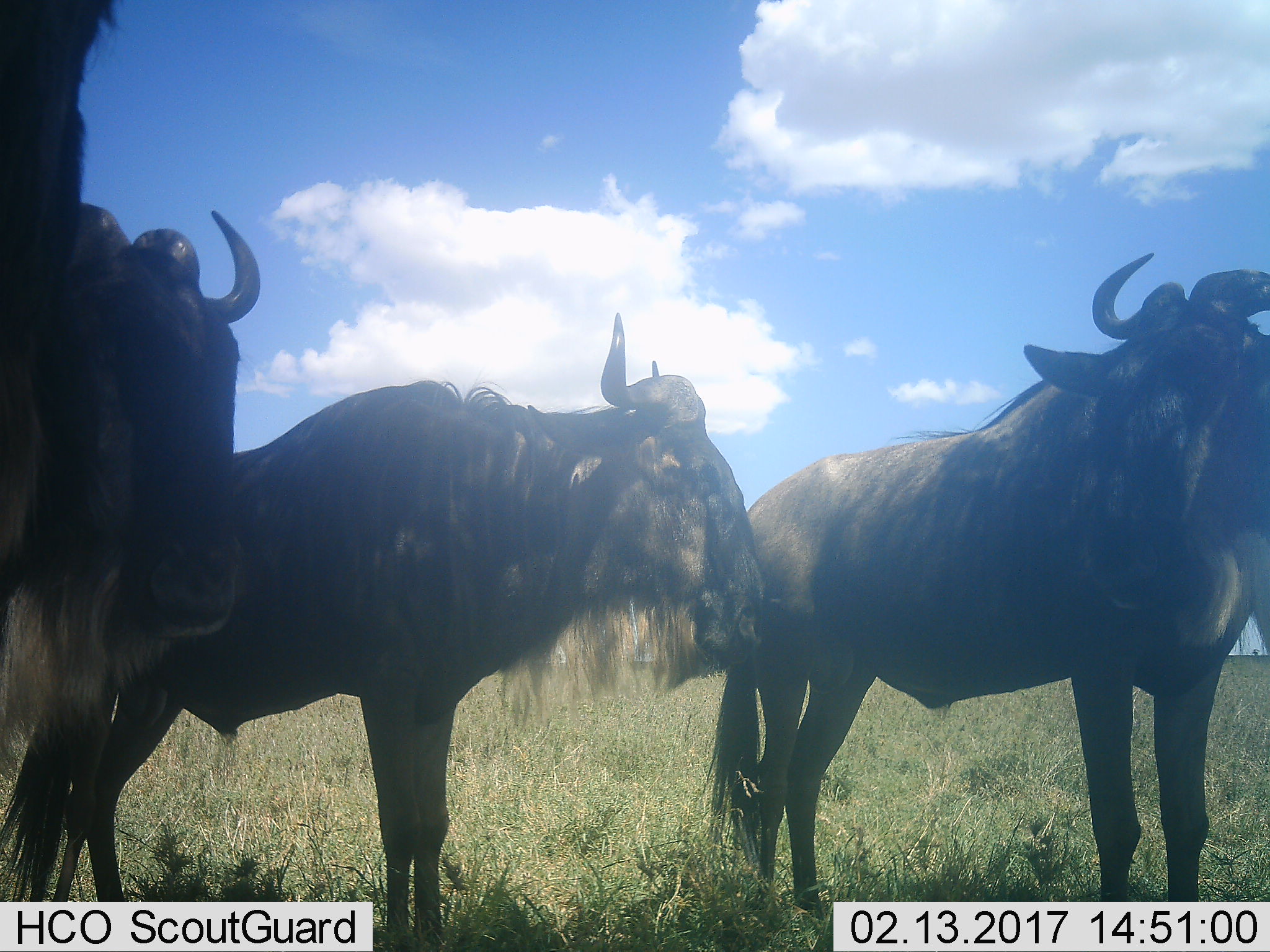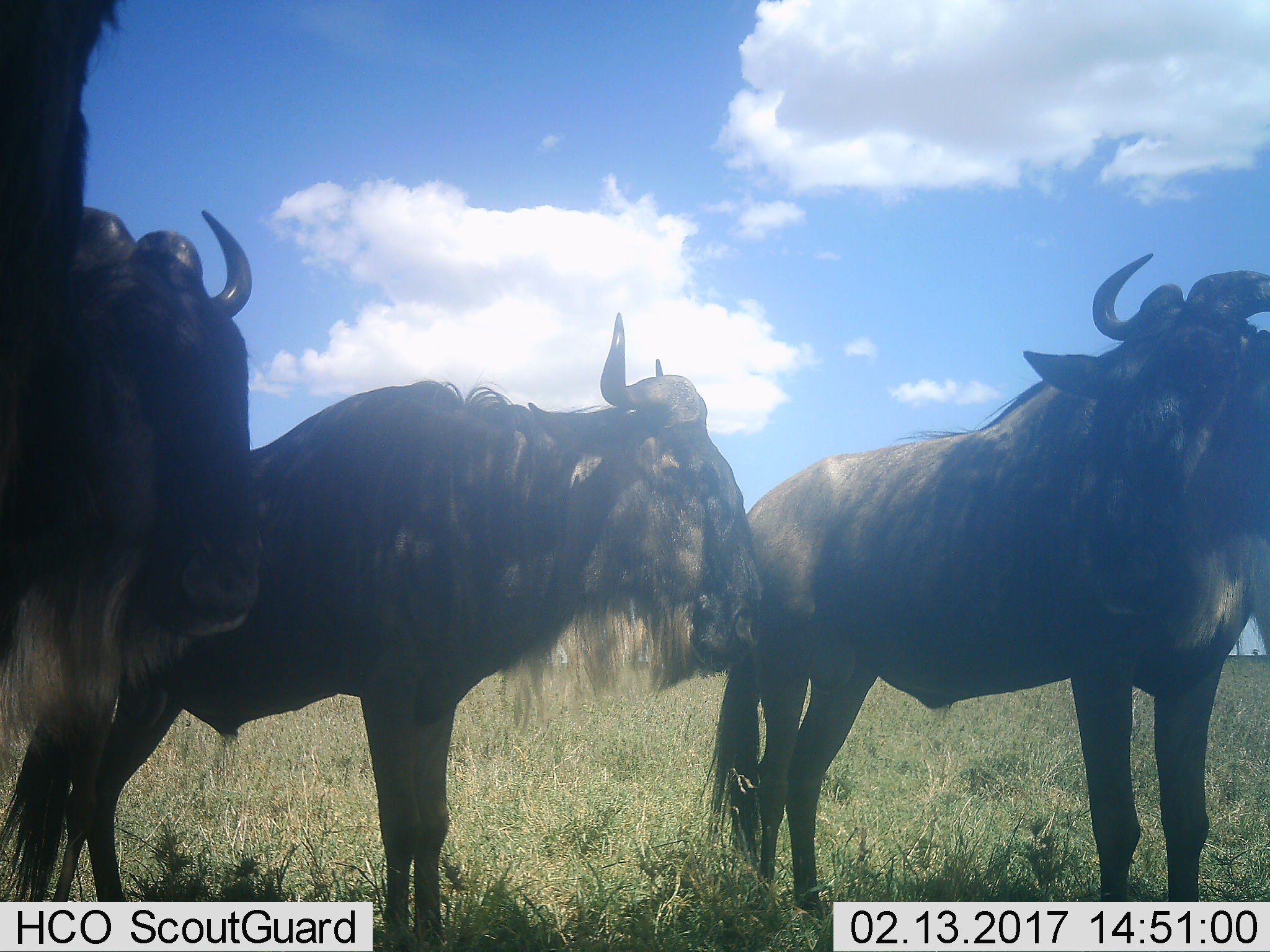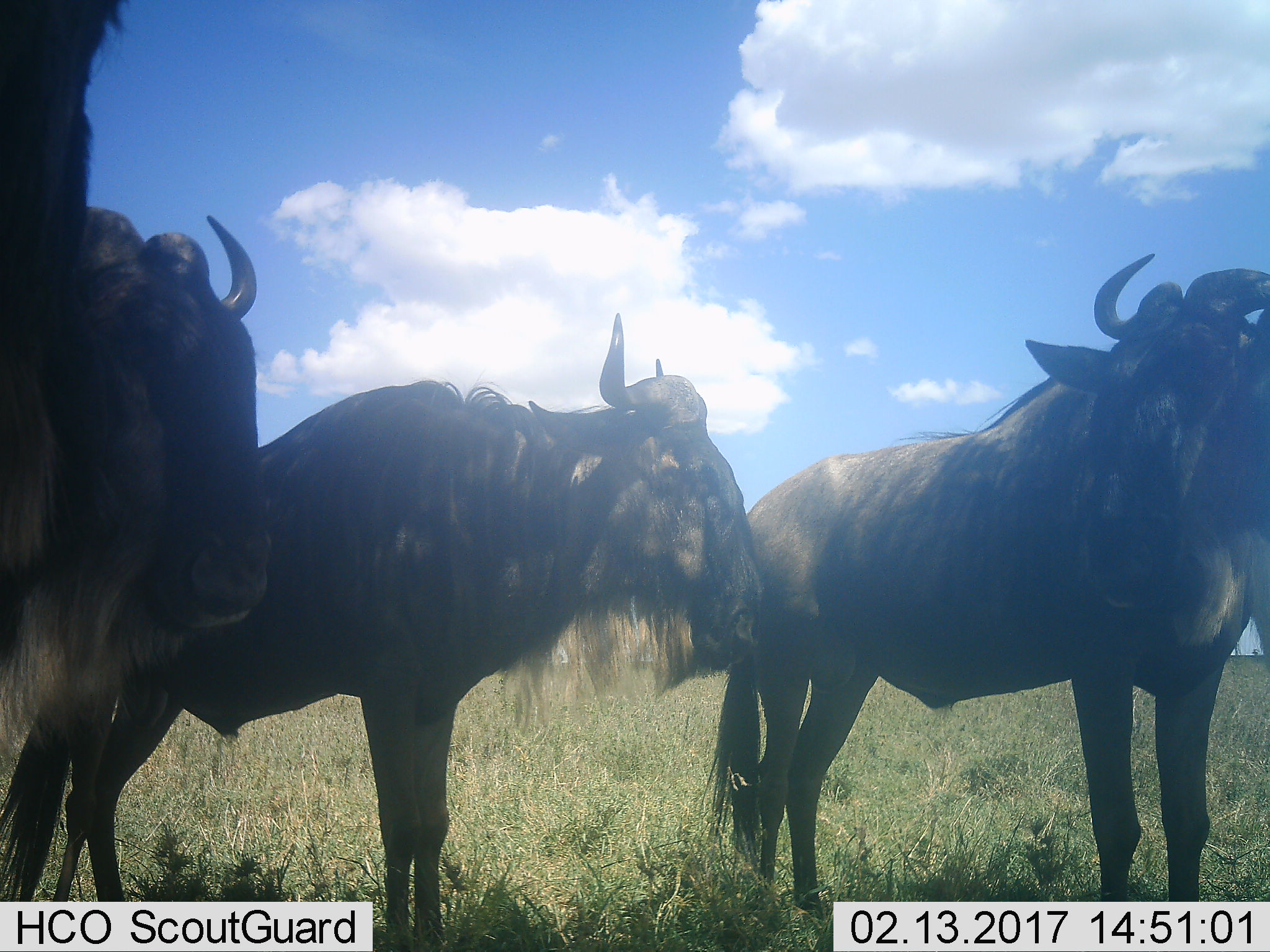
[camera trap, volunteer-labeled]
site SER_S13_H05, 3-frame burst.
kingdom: Animalia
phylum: Chordata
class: Mammalia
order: Artiodactyla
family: Bovidae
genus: Connochaetes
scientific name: Connochaetes taurinus taurinus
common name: blue wildebeest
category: wildebeestblue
Wildebeestblue (blue wildebeest) (Connochaetes taurinus taurinus), count 3. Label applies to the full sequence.